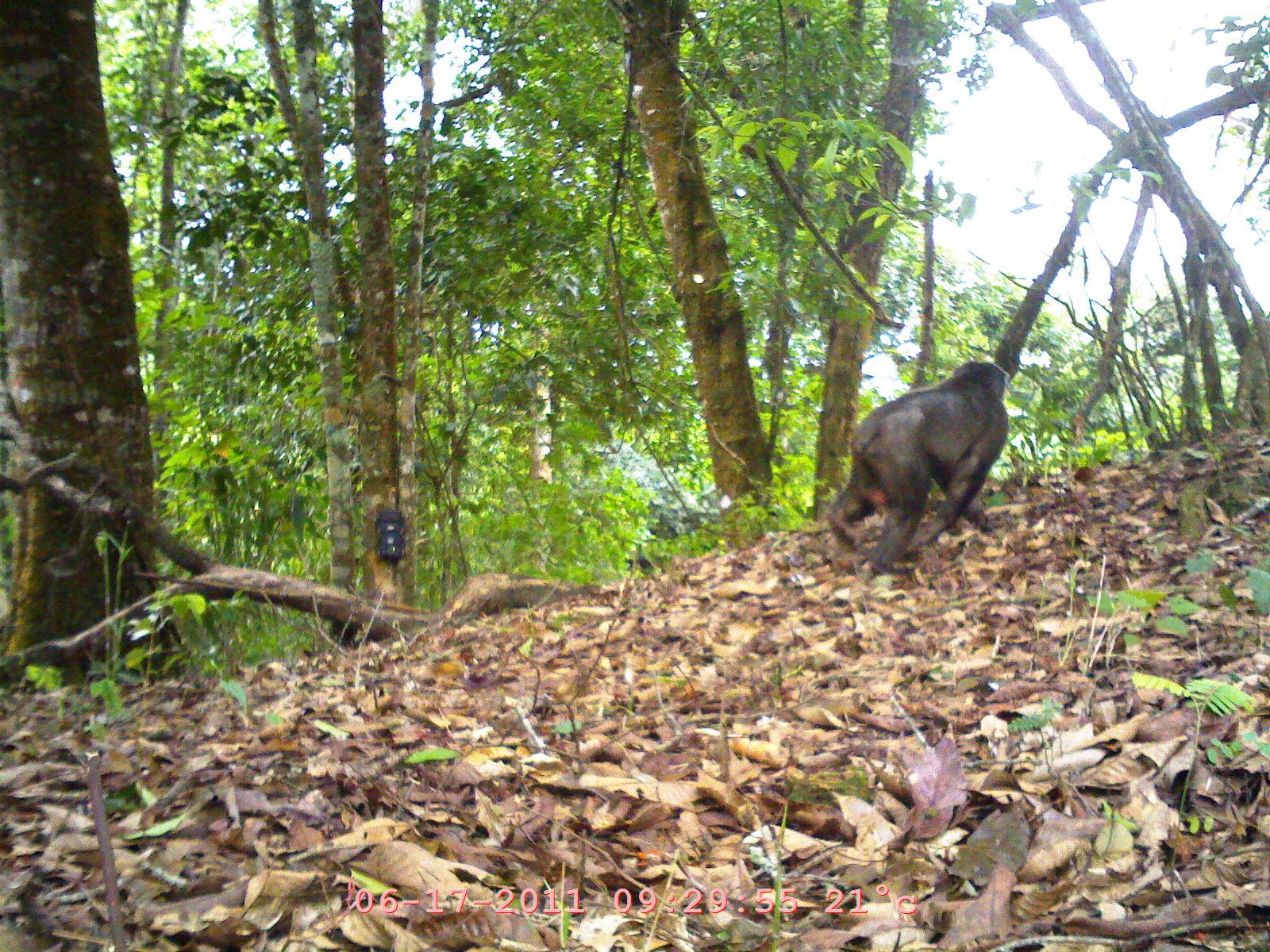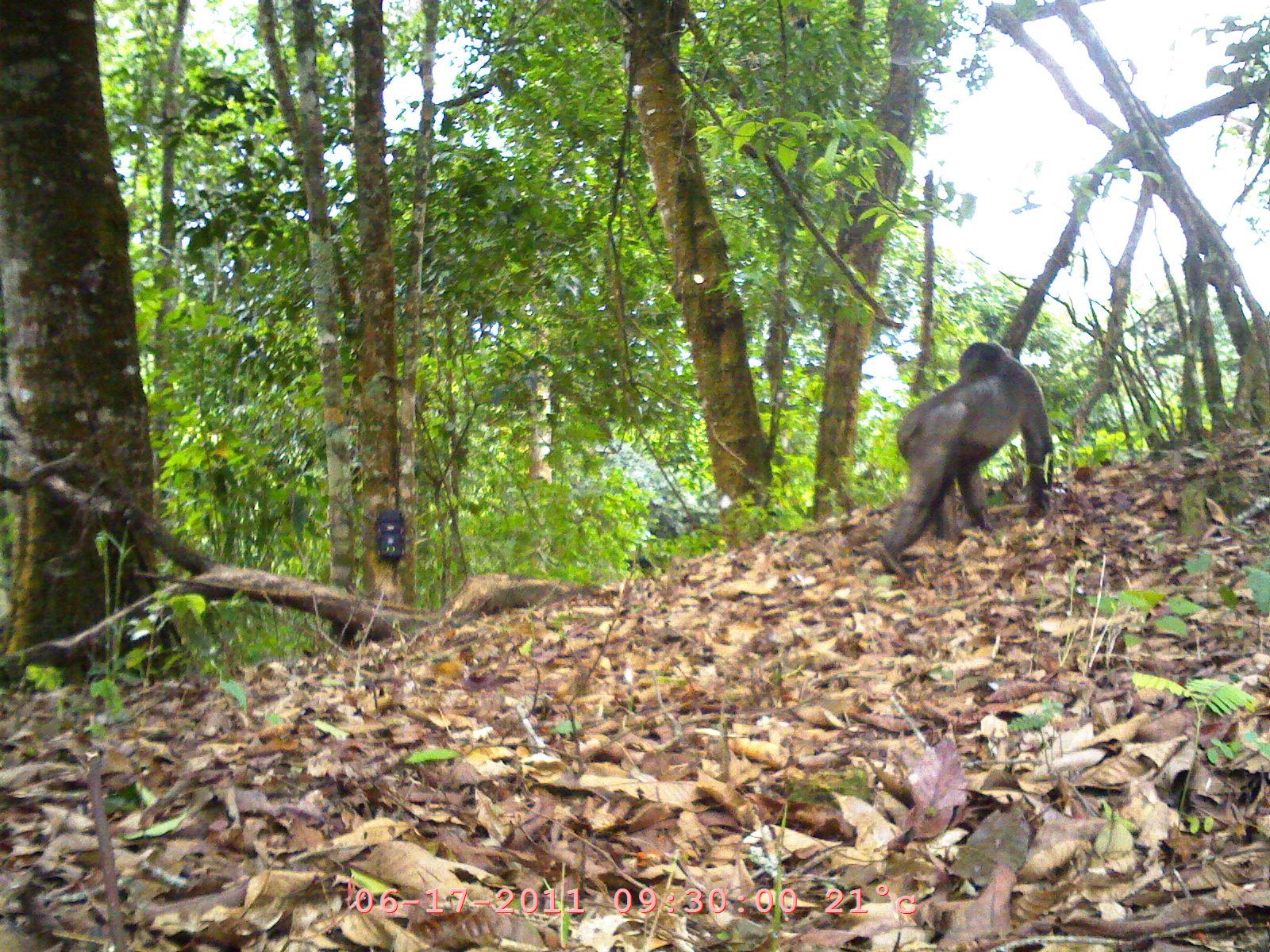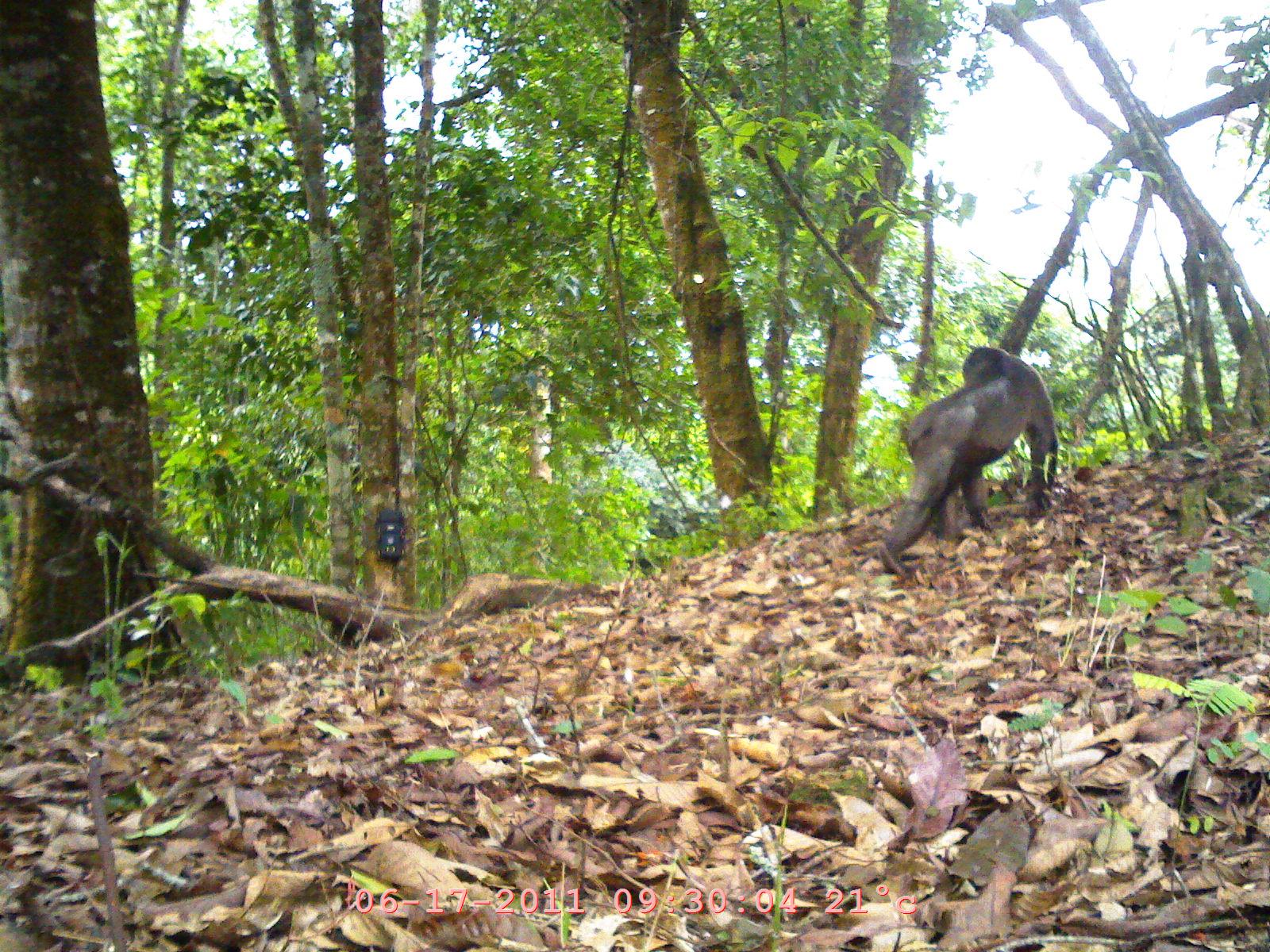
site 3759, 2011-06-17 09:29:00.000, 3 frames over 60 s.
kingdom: Animalia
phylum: Chordata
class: Mammalia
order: Primates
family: Cercopithecidae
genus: Macaca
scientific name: Macaca arctoides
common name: stump-tailed macaque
Macaca arctoides (stump-tailed macaque), count 1, age adult.